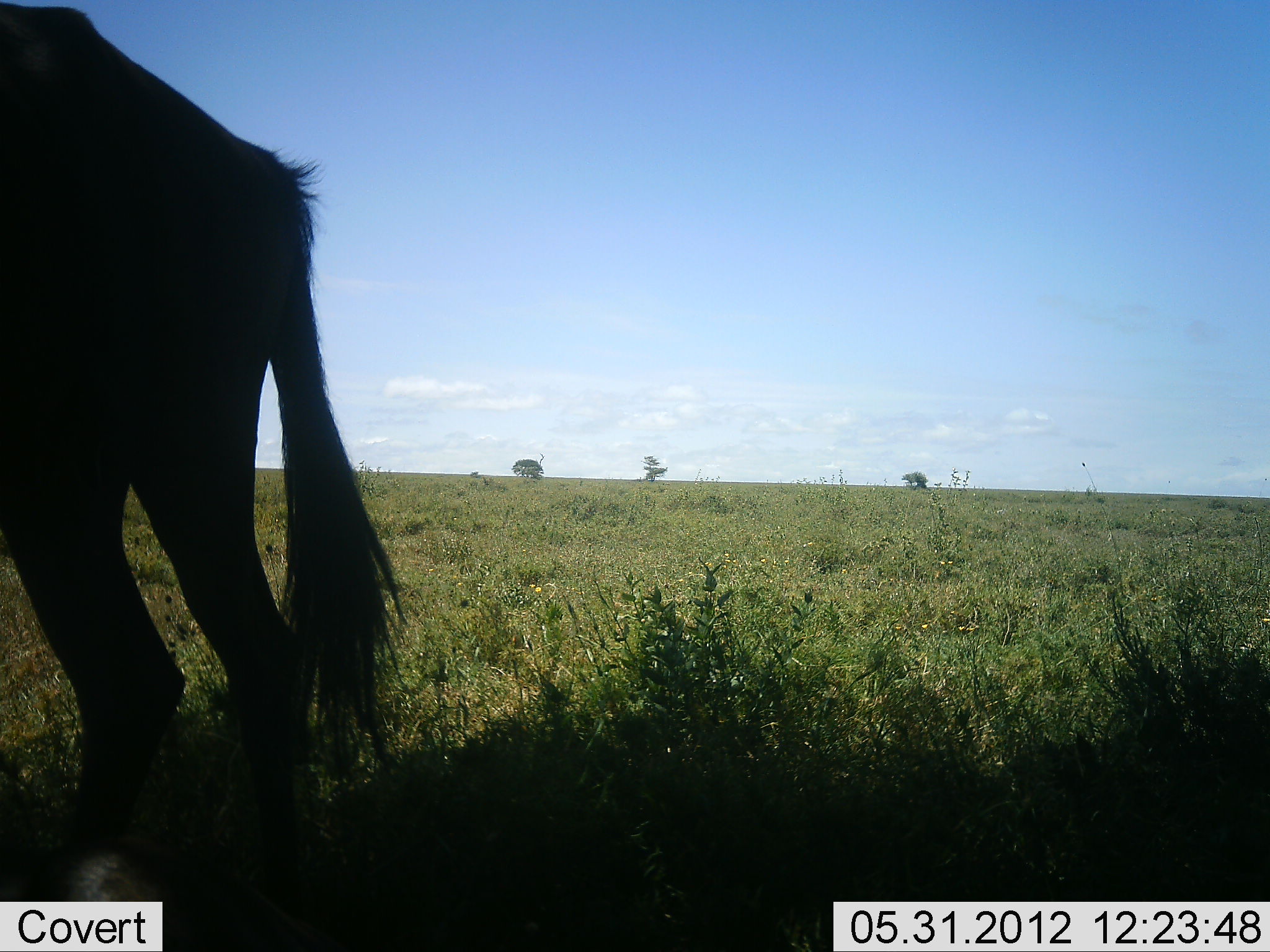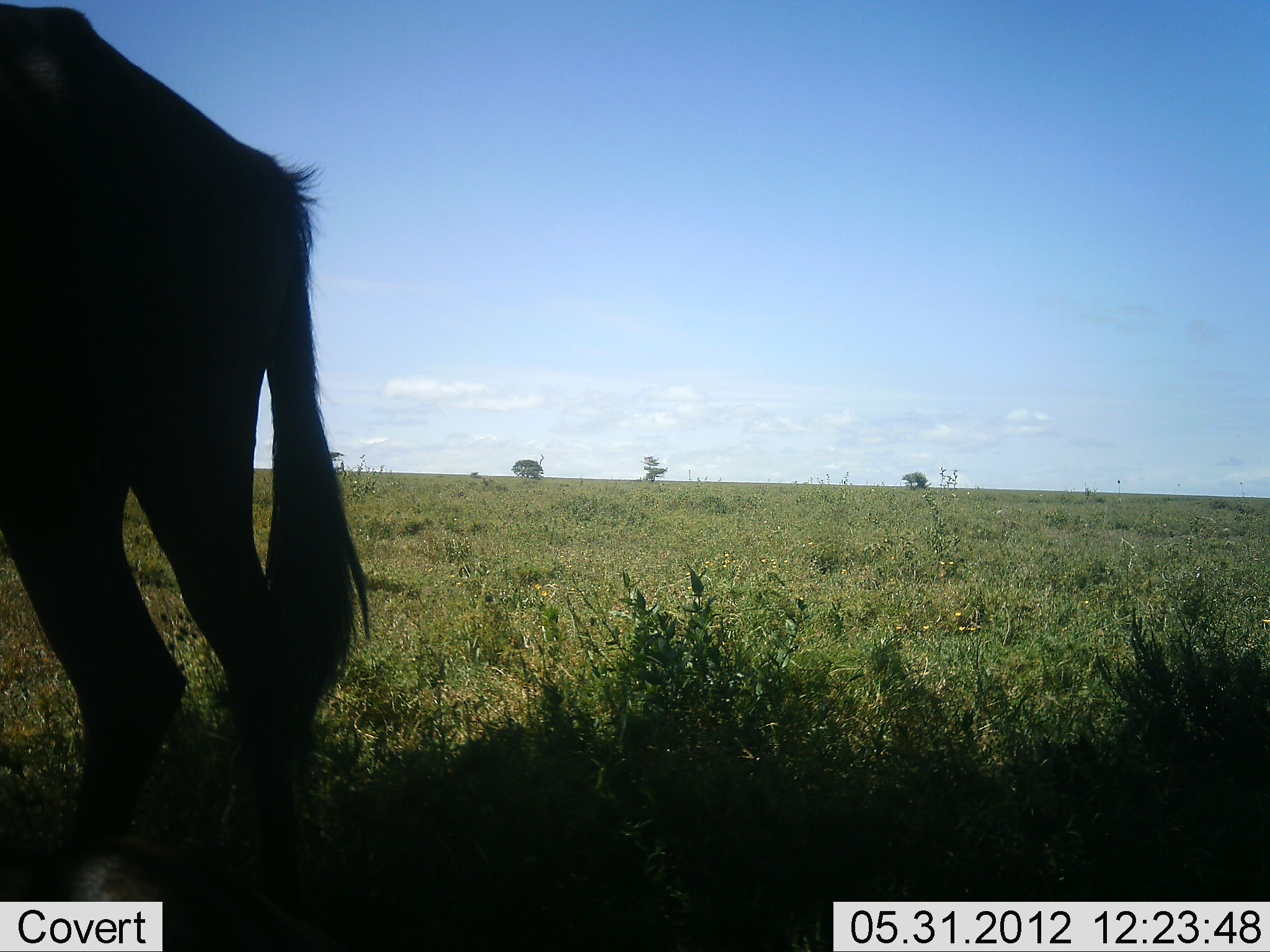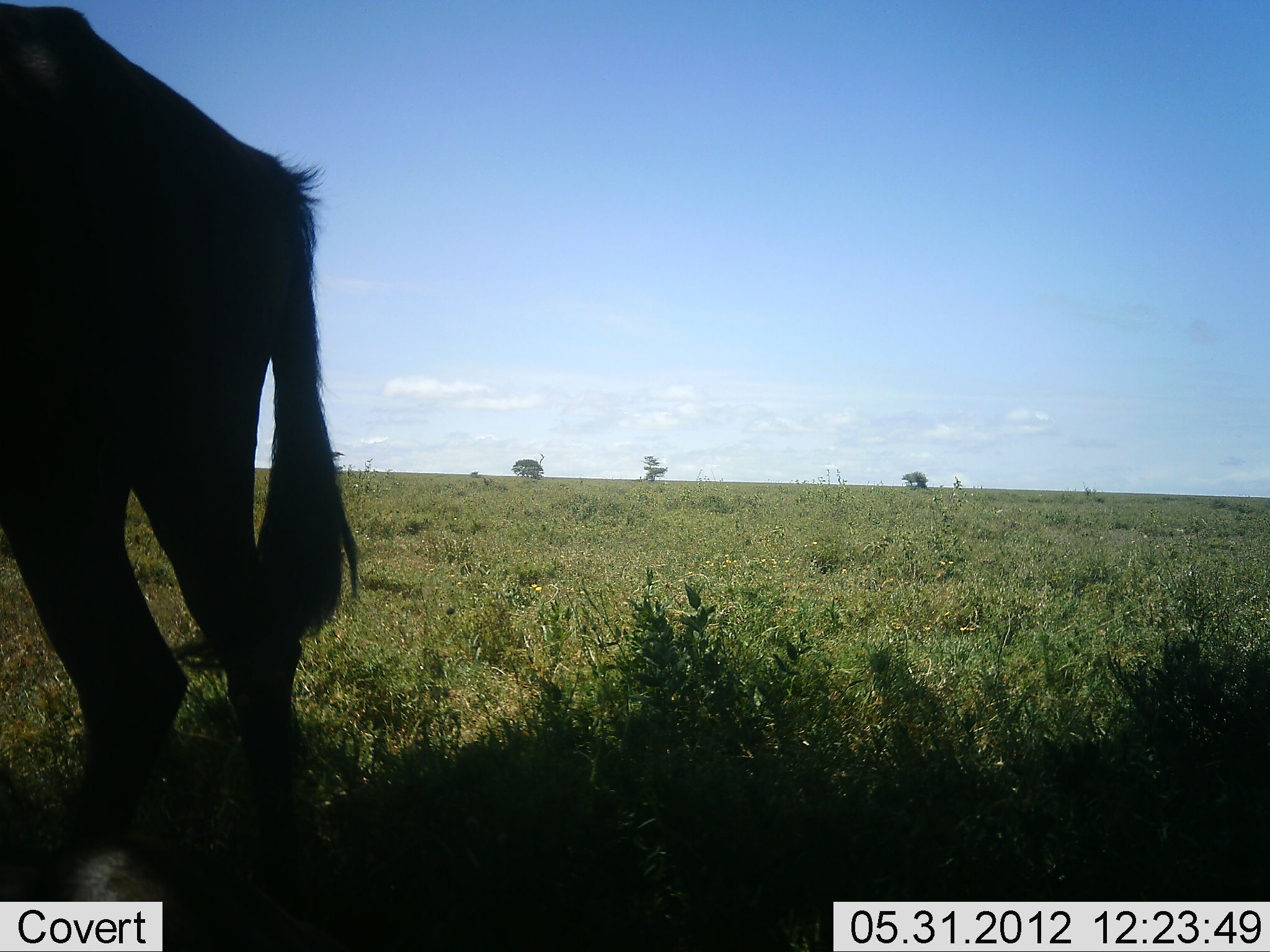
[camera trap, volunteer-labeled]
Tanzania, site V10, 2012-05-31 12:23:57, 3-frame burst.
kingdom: Animalia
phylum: Chordata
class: Mammalia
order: Artiodactyla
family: Bovidae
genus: Connochaetes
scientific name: Connochaetes taurinus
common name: blue wildebeest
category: wildebeest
Wildebeest (blue wildebeest) (Connochaetes taurinus), count 1. Behavior (volunteer vote fractions): standing 90%, resting 10%, moving 0%, interacting 0%. Young present (vote fraction): 0%. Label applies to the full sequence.